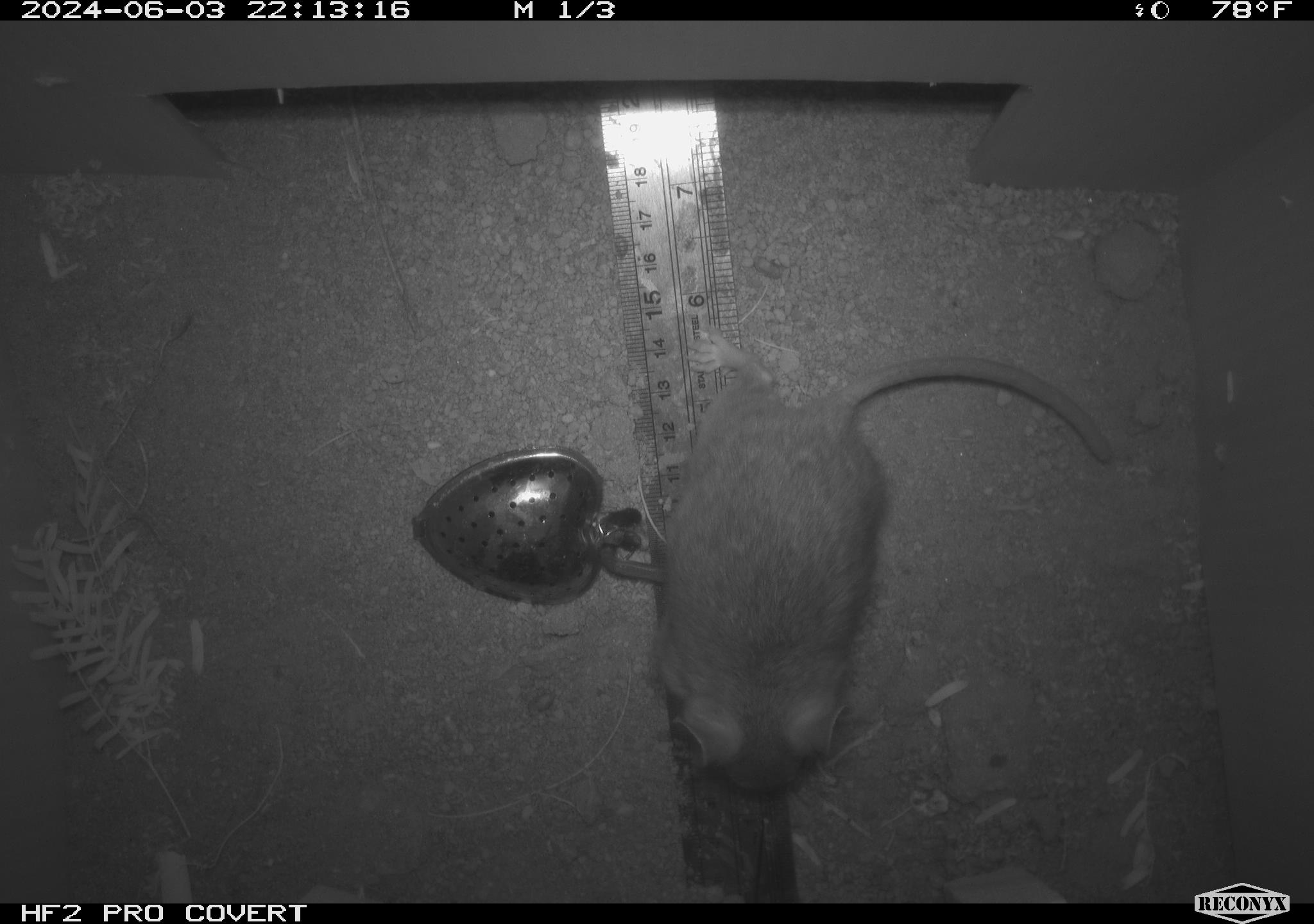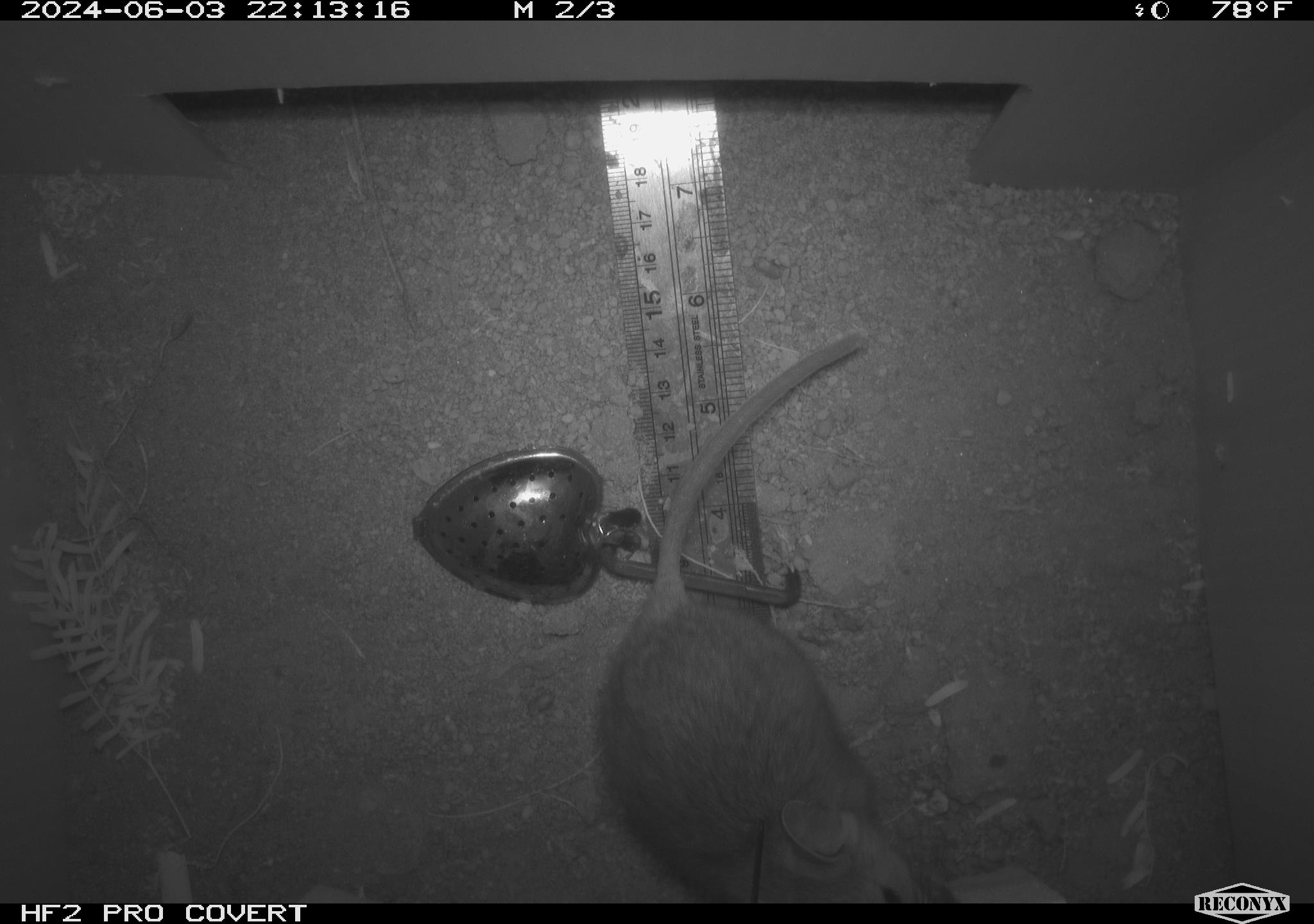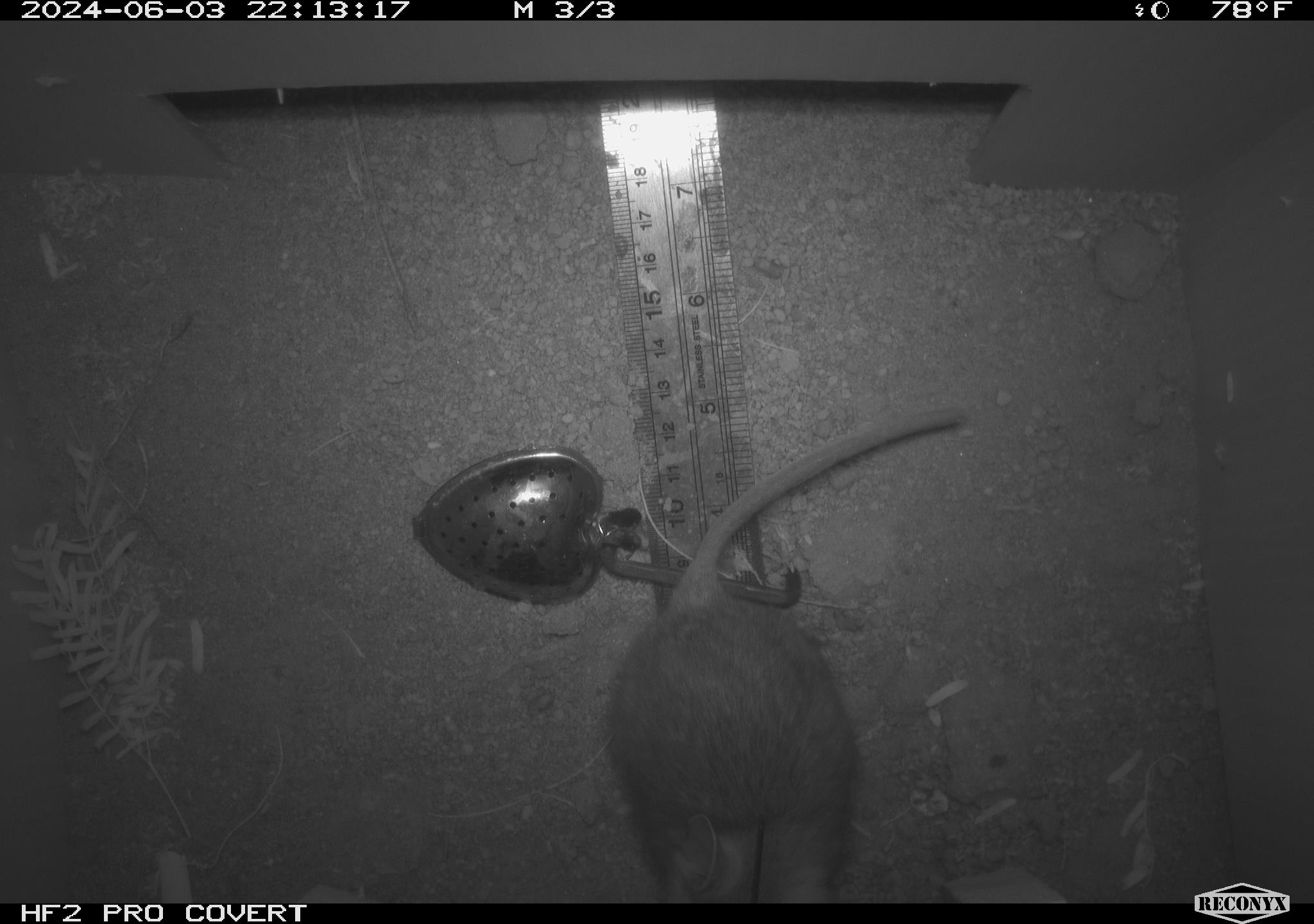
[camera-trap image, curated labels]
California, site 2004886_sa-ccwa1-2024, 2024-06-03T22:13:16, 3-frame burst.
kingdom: Animalia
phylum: Chordata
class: Mammalia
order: Rodentia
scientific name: Rodentia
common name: woodrat or rat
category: woodrat or rat species